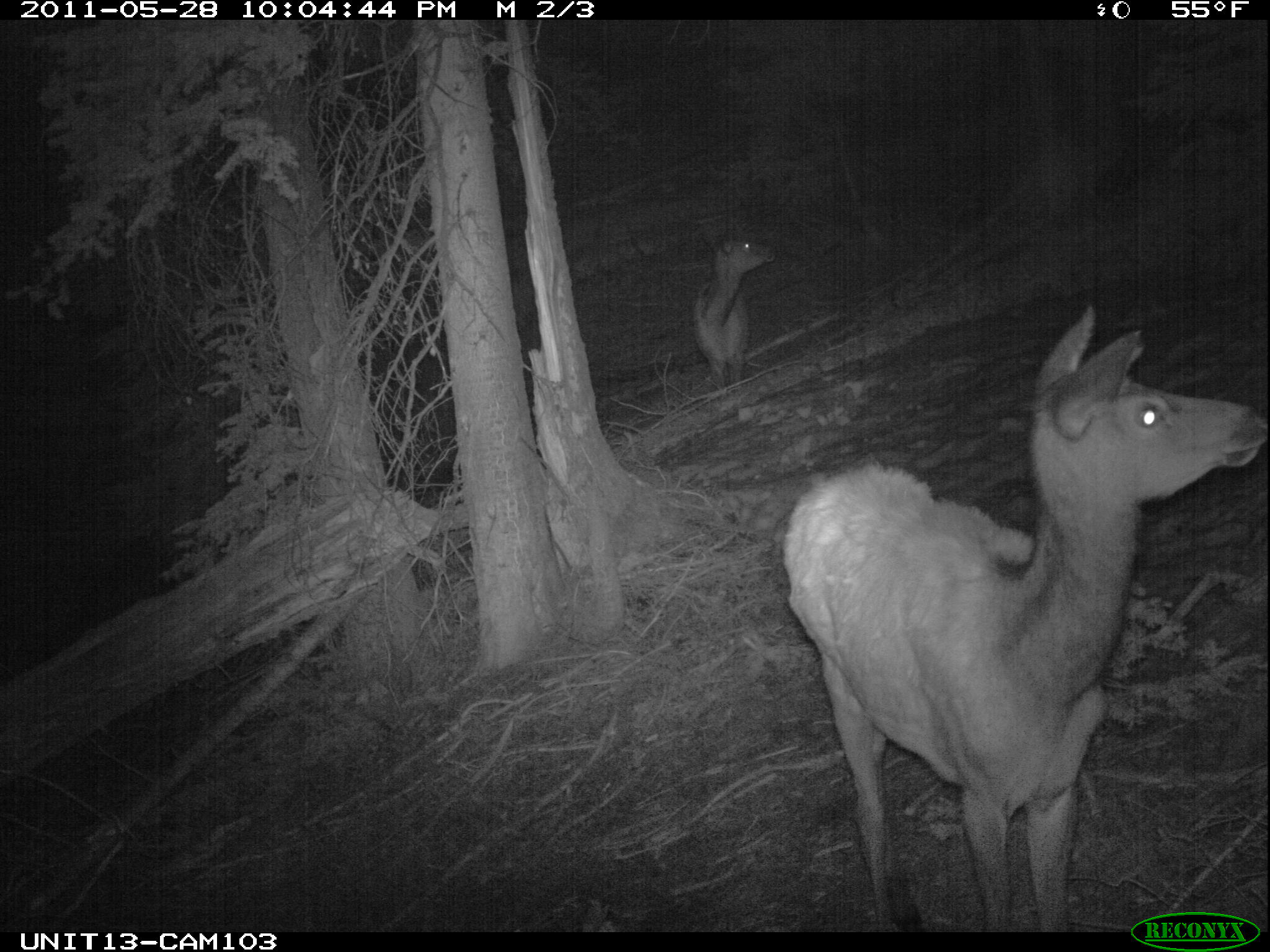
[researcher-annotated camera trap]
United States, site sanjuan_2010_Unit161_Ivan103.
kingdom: Animalia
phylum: Chordata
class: Mammalia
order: Artiodactyla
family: Cervidae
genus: Cervus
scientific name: Cervus elaphus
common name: red deer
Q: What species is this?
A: Cervus elaphus (red deer).